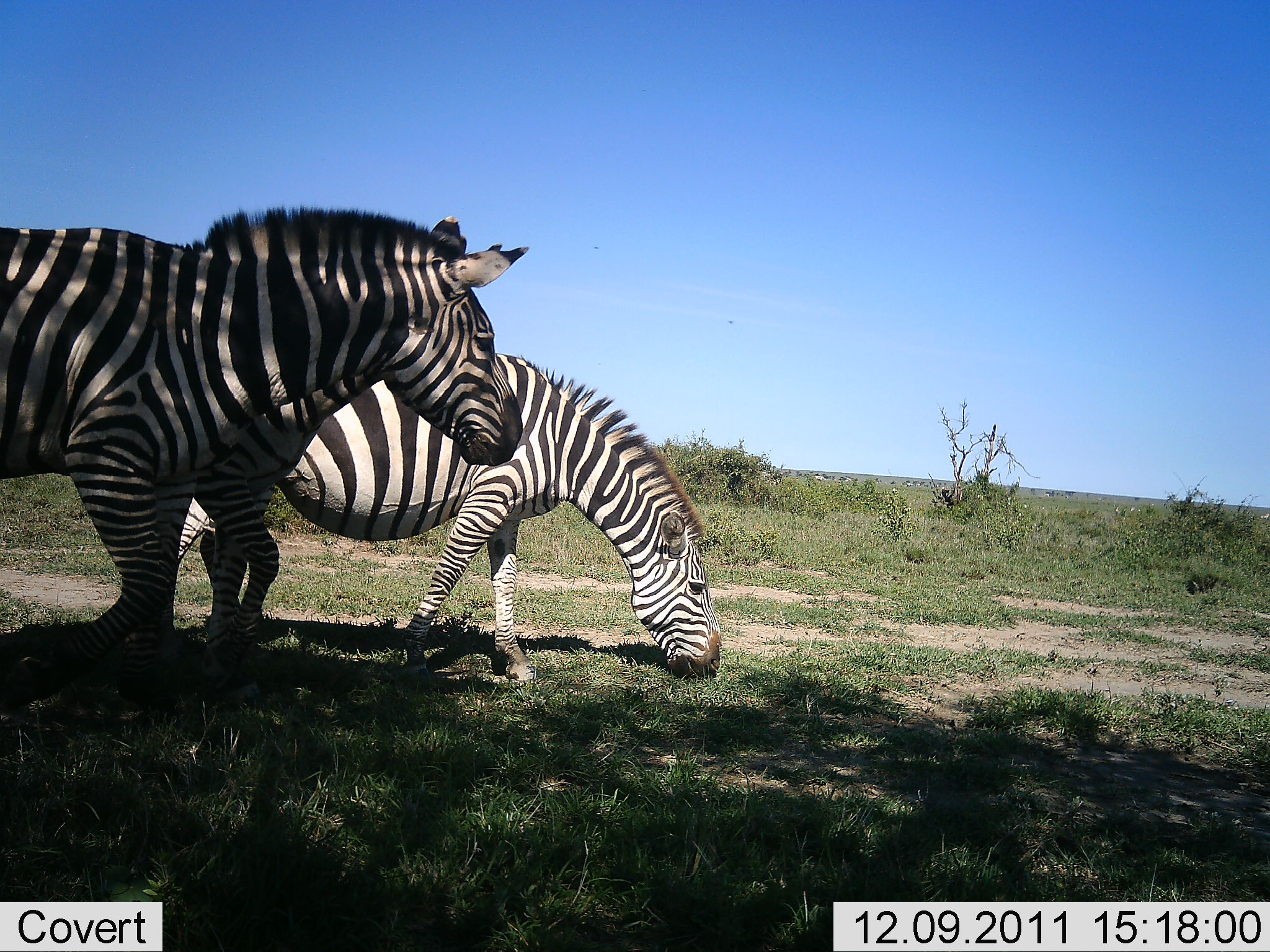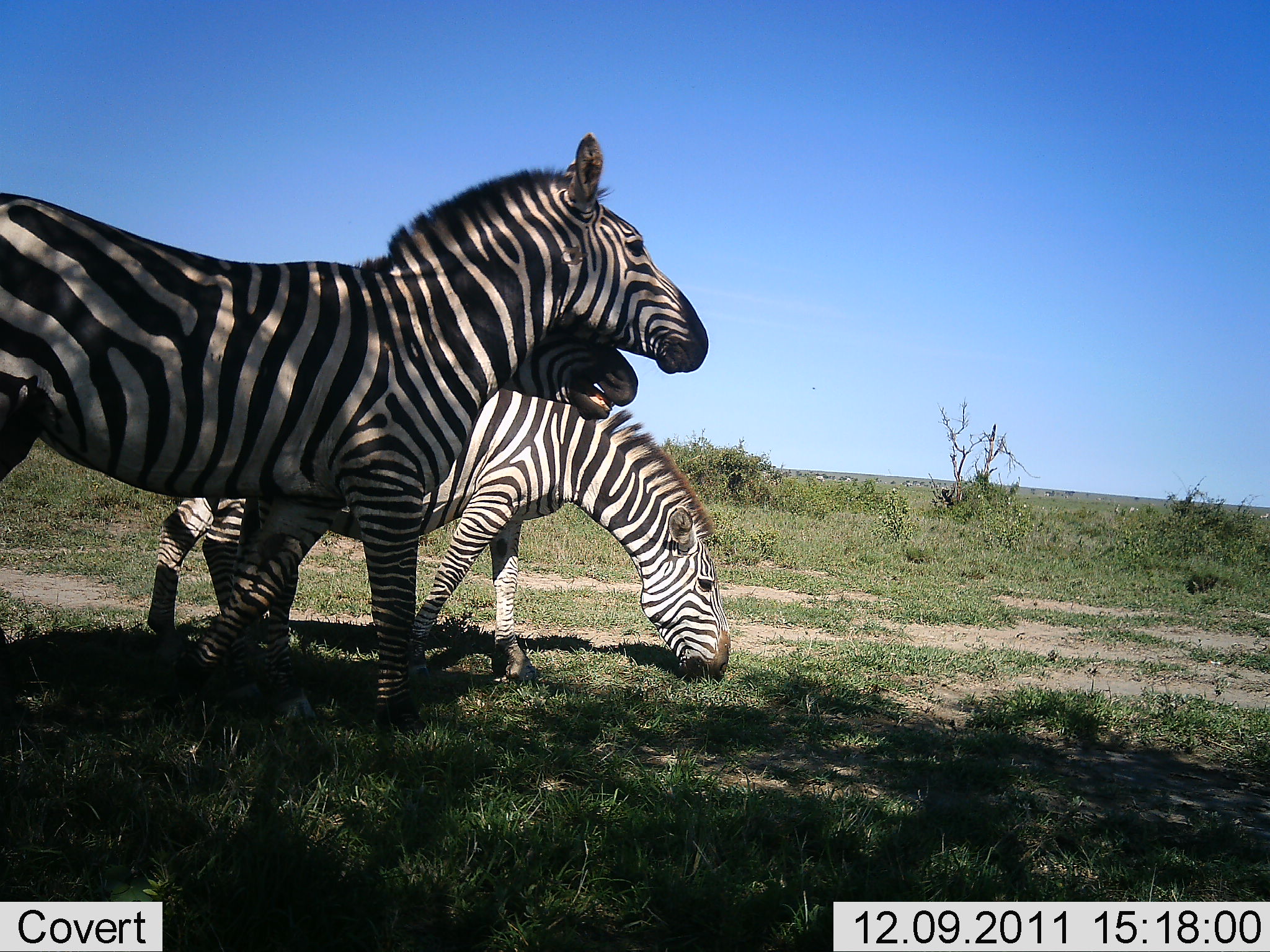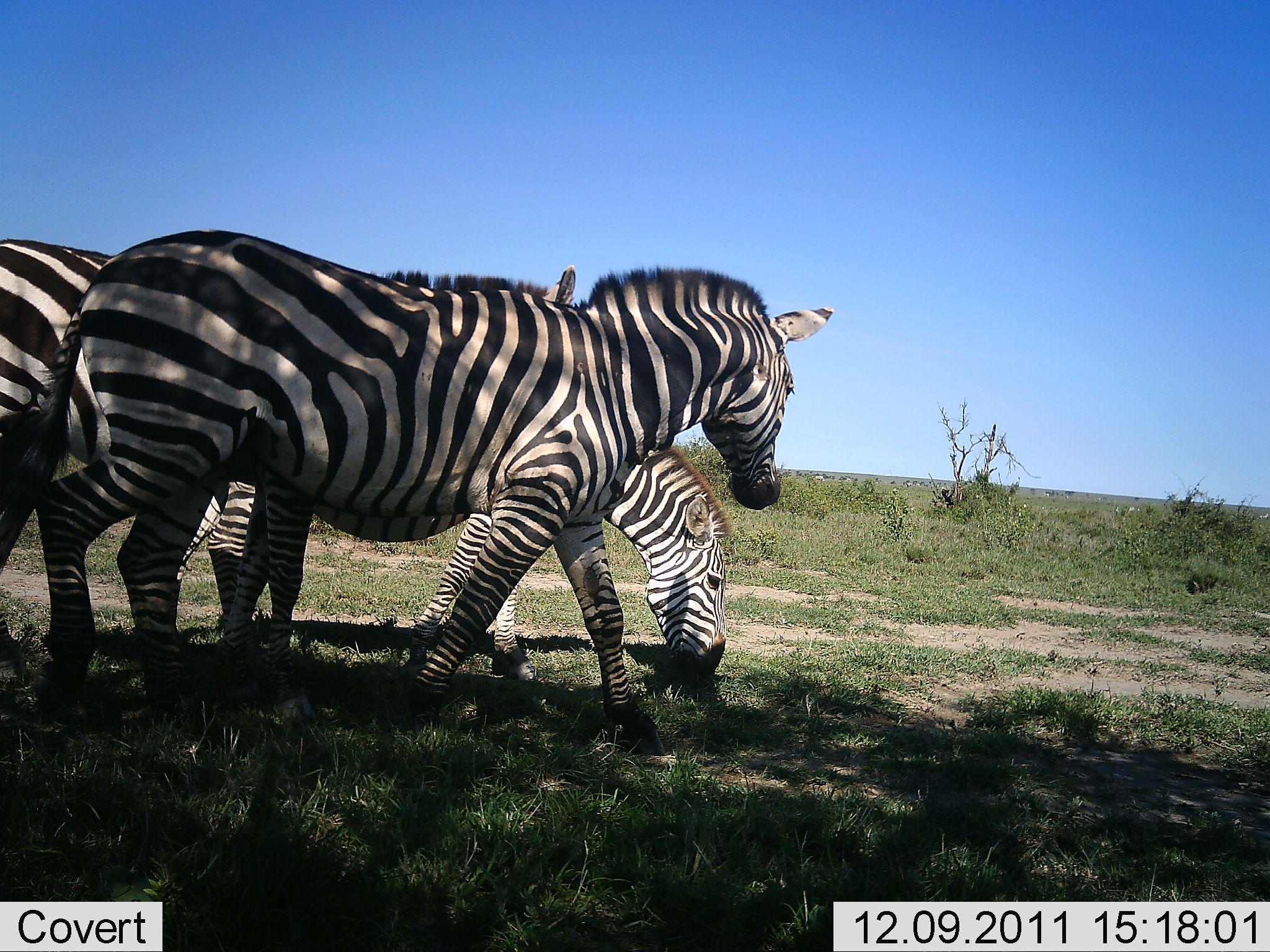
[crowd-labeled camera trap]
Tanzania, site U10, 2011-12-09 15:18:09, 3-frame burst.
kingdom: Animalia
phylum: Chordata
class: Mammalia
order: Perissodactyla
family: Equidae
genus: Equus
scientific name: Equus quagga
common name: plains zebra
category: zebra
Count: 3.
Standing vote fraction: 23%.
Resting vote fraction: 0%.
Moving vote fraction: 77%.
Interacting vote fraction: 15%.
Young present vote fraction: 0%.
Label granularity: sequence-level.